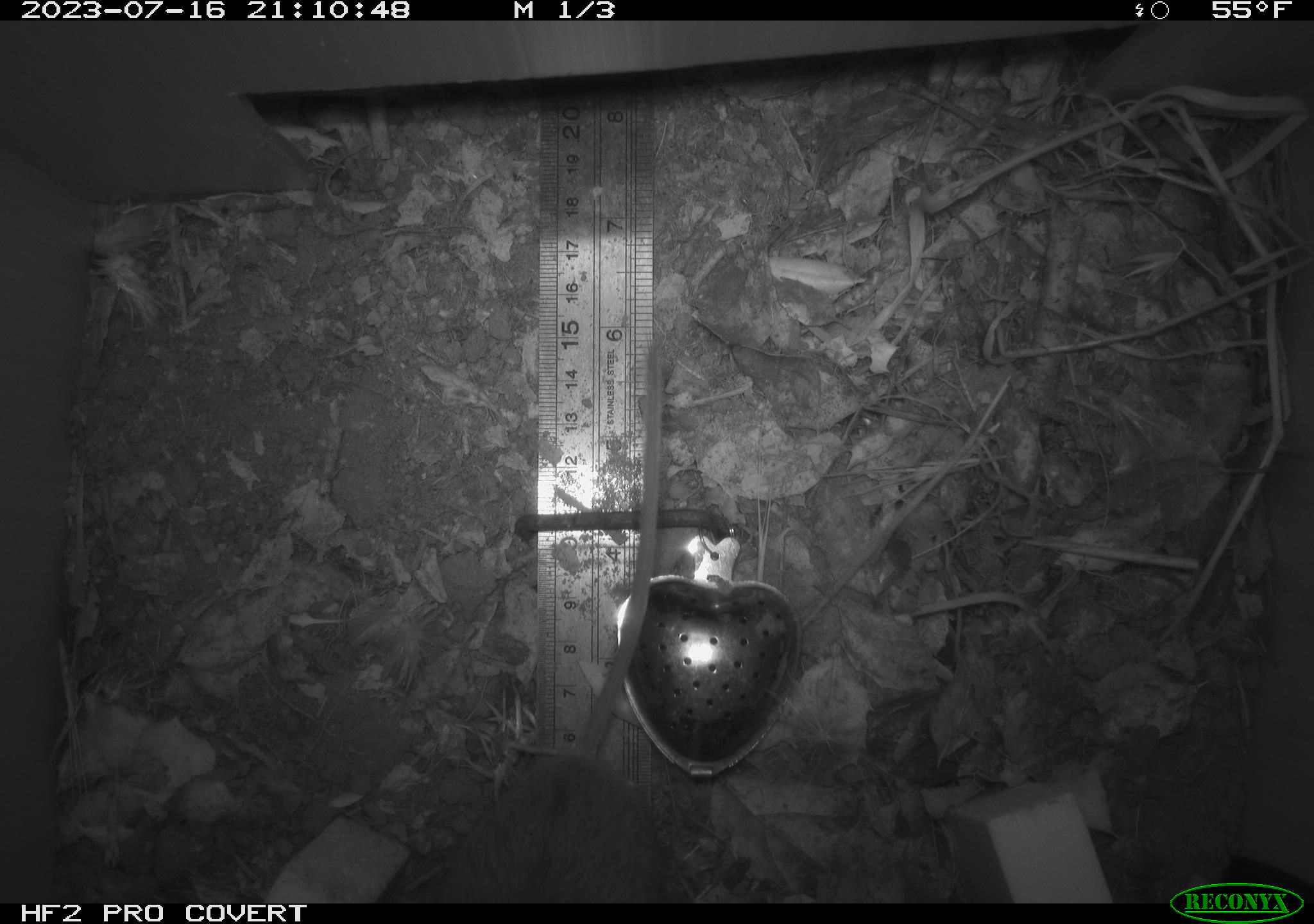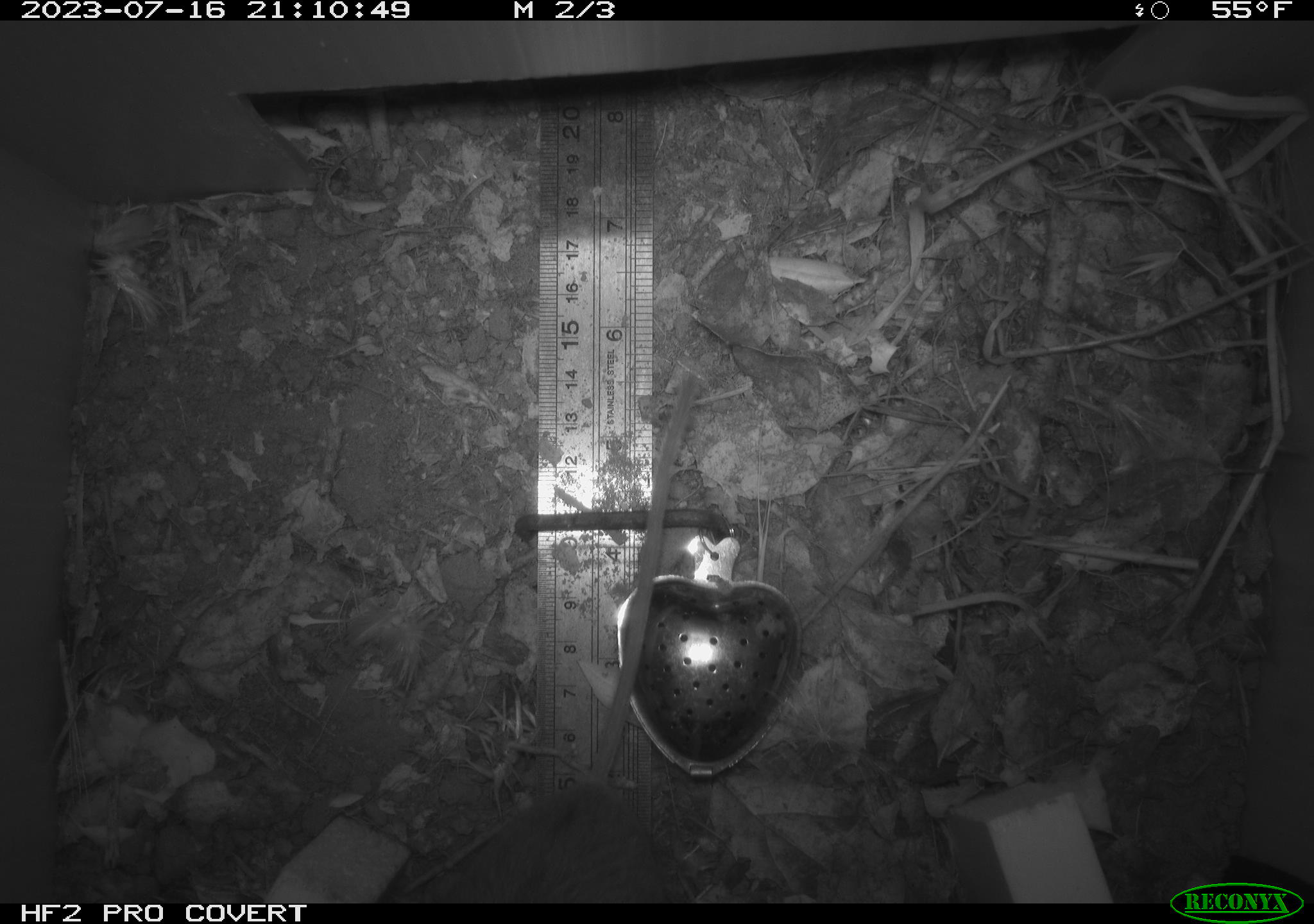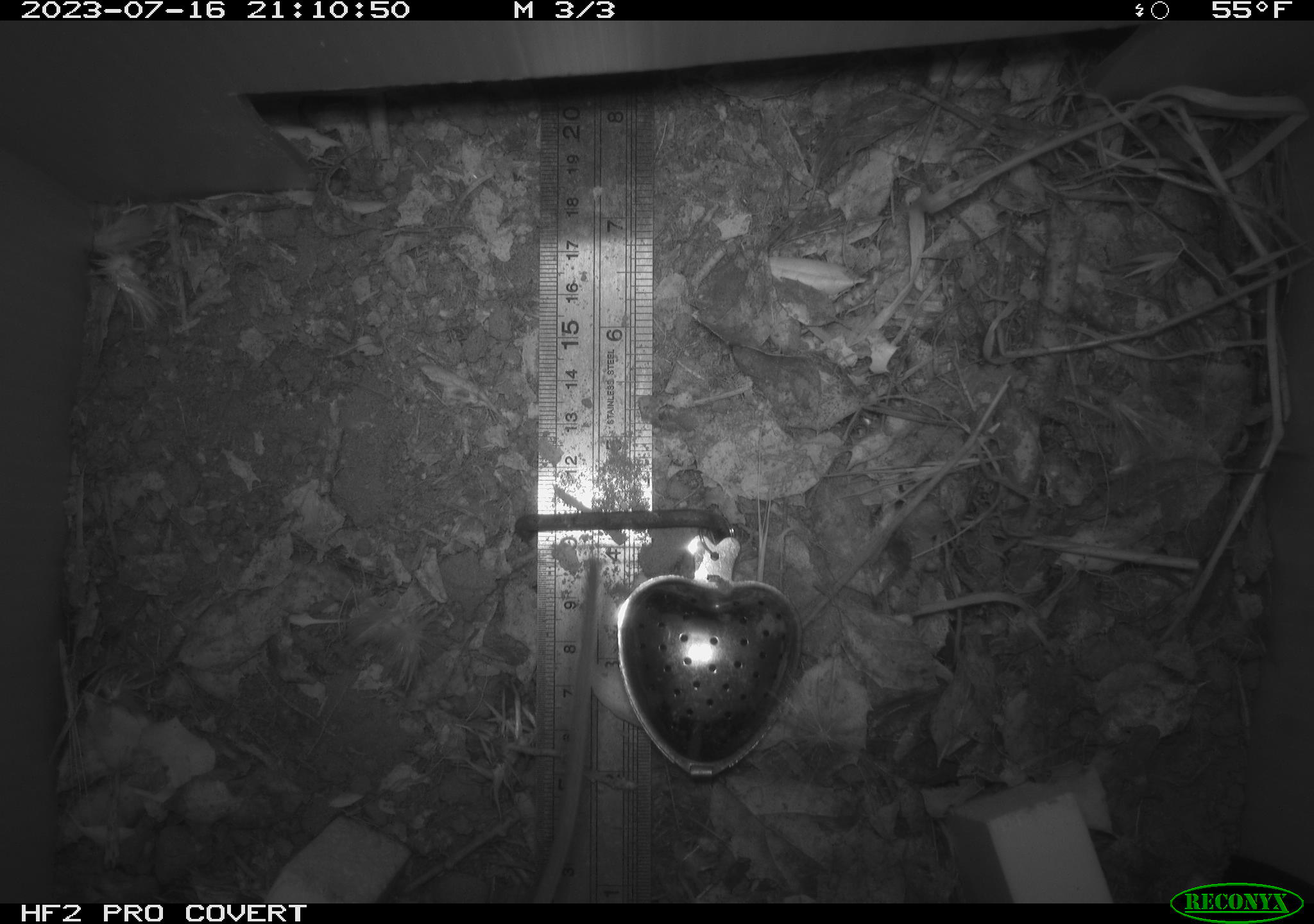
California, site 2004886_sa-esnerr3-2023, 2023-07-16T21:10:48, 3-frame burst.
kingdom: Animalia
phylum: Chordata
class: Mammalia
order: Rodentia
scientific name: Rodentia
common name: mouse species